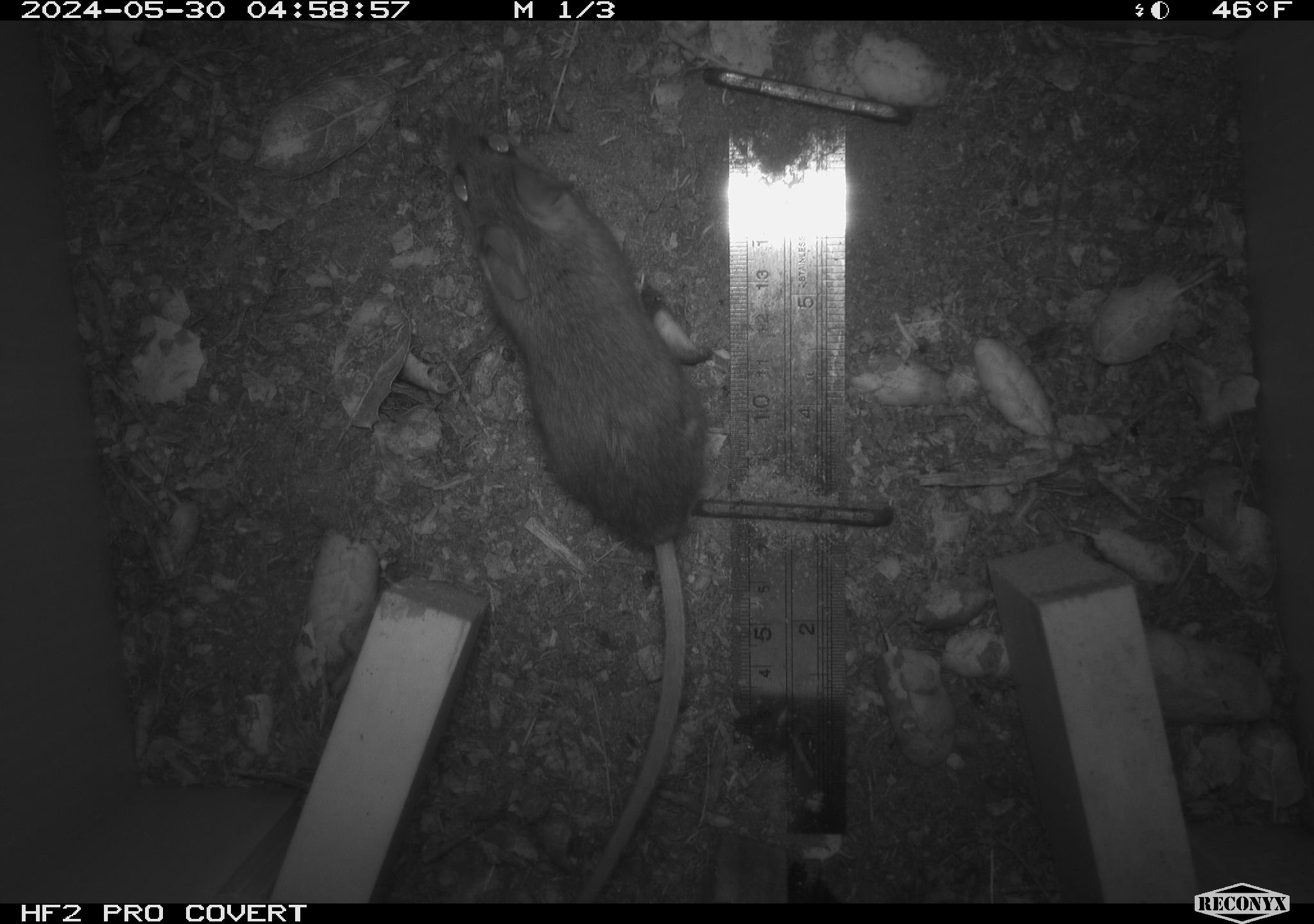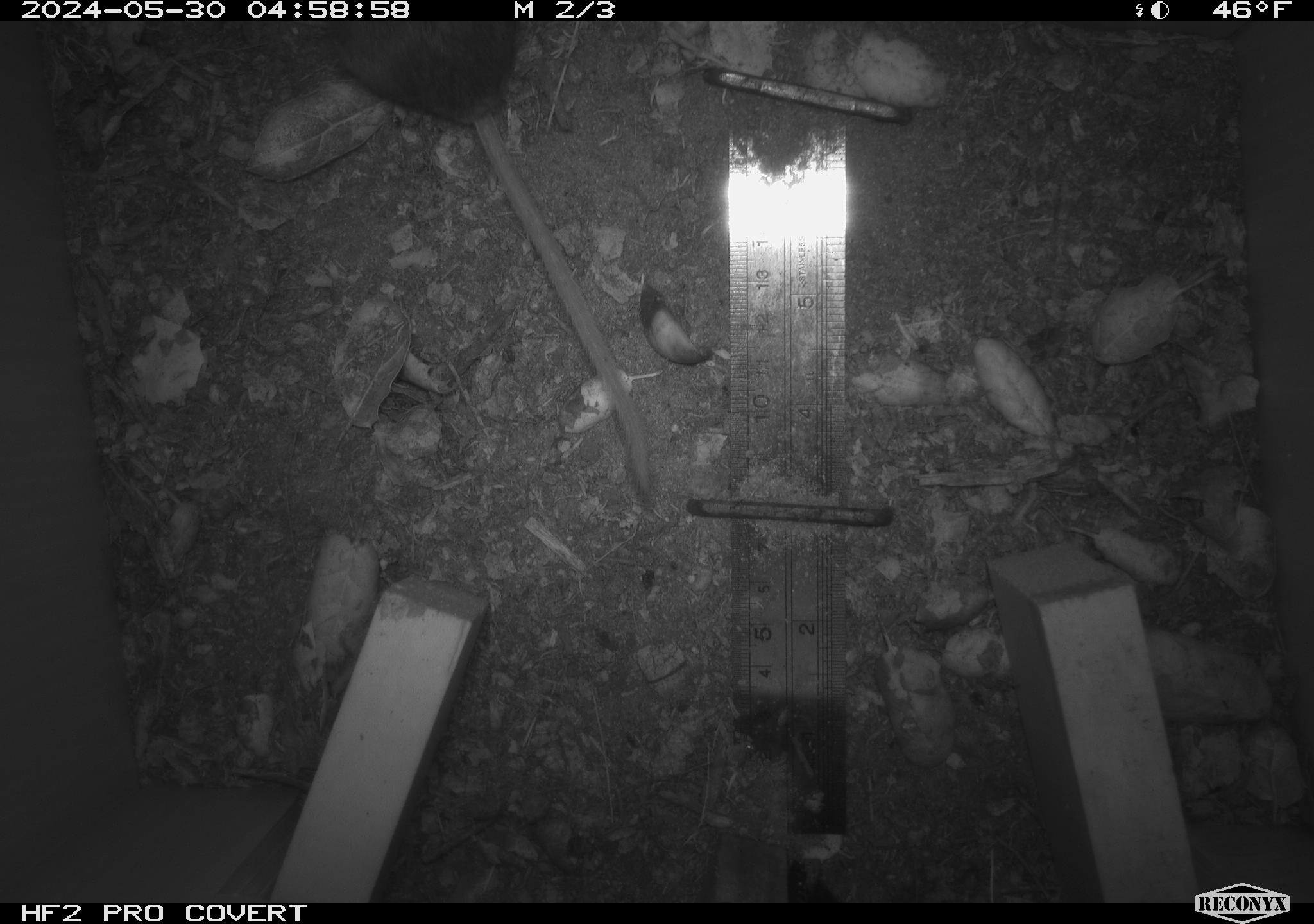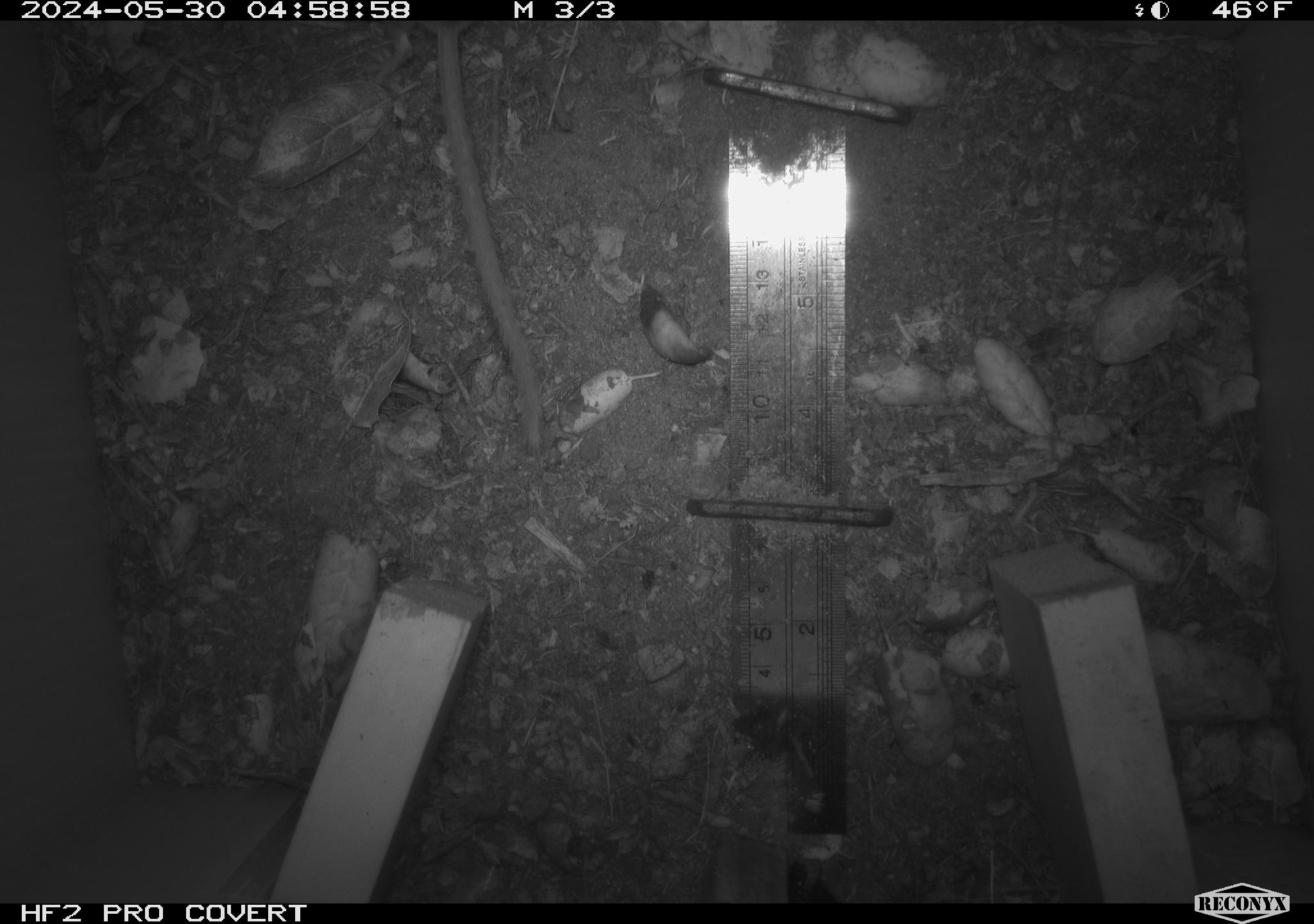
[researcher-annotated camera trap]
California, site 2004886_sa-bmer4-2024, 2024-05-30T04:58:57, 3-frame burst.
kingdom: Animalia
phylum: Chordata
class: Mammalia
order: Rodentia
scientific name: Rodentia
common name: mouse species